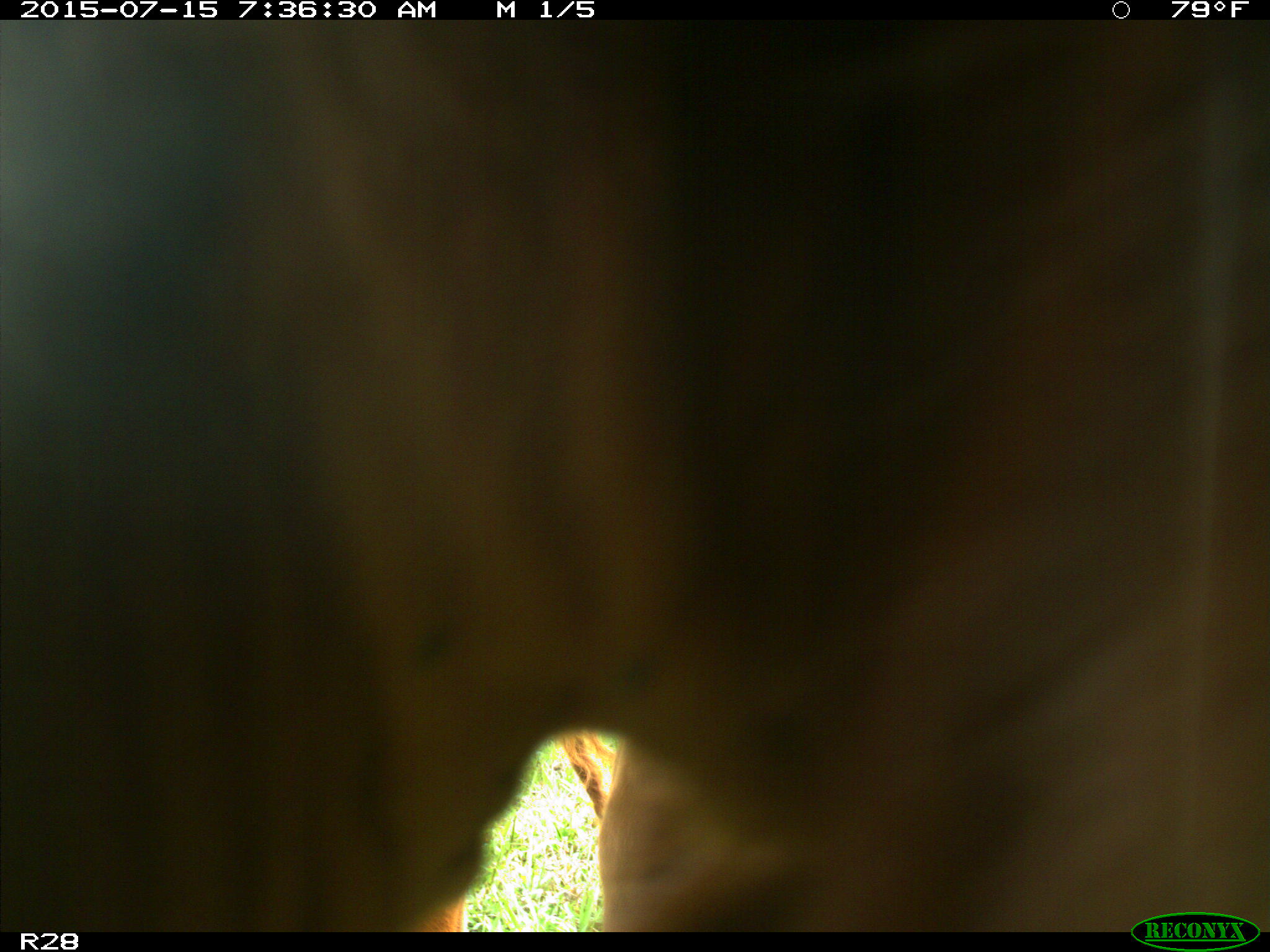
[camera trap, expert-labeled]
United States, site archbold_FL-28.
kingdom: Animalia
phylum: Chordata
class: Mammalia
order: Artiodactyla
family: Bovidae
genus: Bos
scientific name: Bos taurus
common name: domestic cow